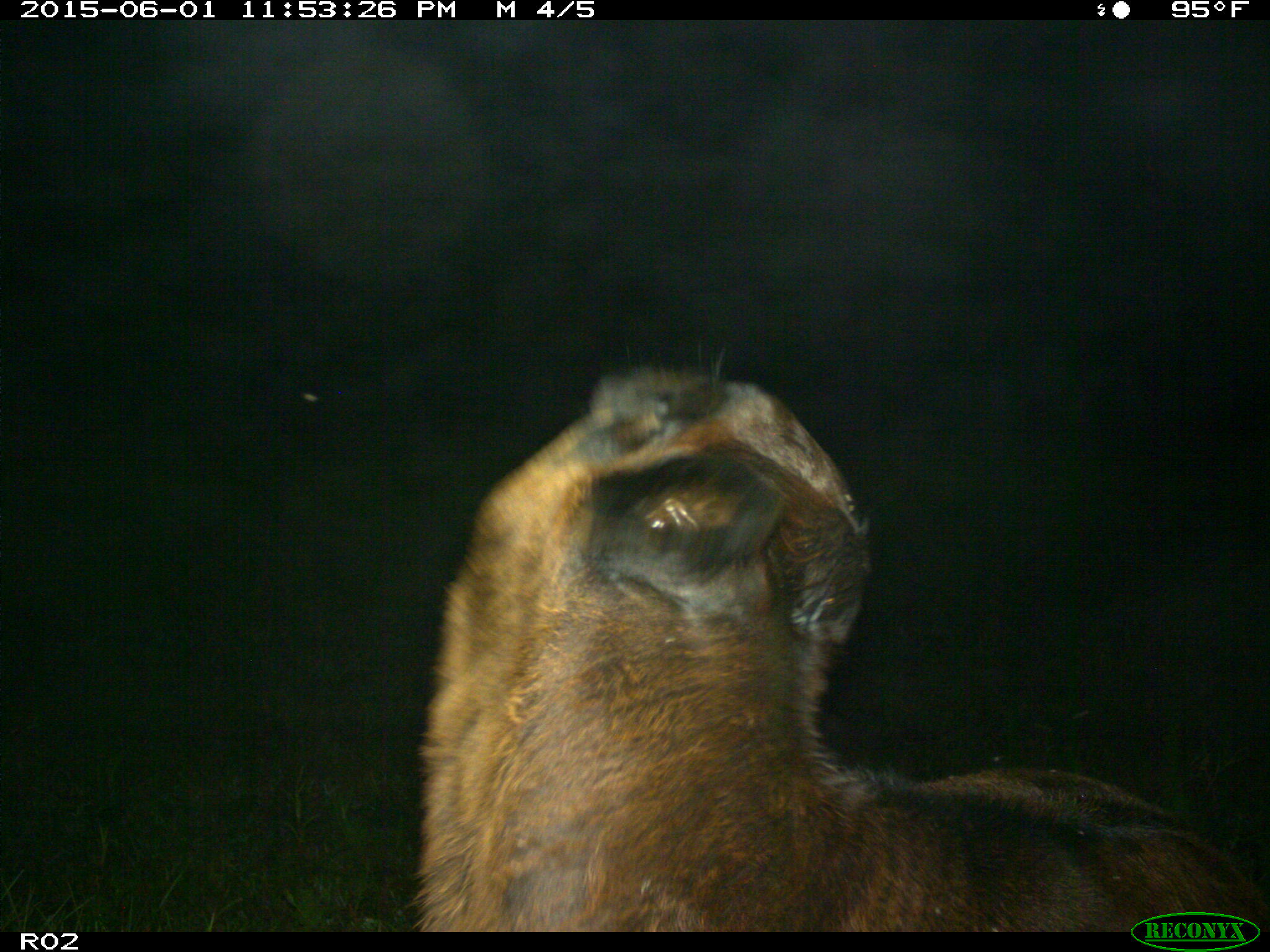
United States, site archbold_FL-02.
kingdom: Animalia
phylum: Chordata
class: Mammalia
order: Artiodactyla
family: Bovidae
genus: Bos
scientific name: Bos taurus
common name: domestic cow